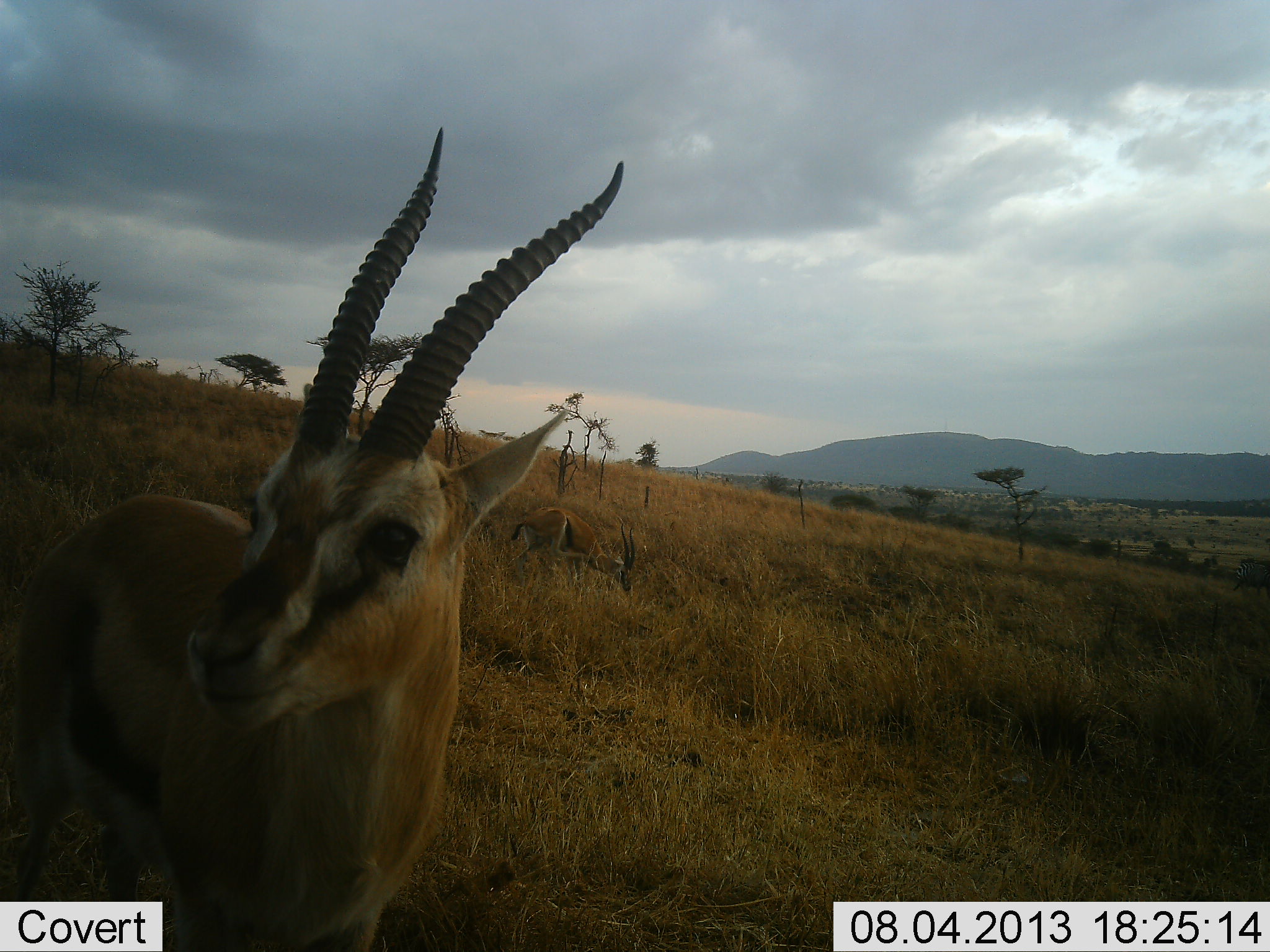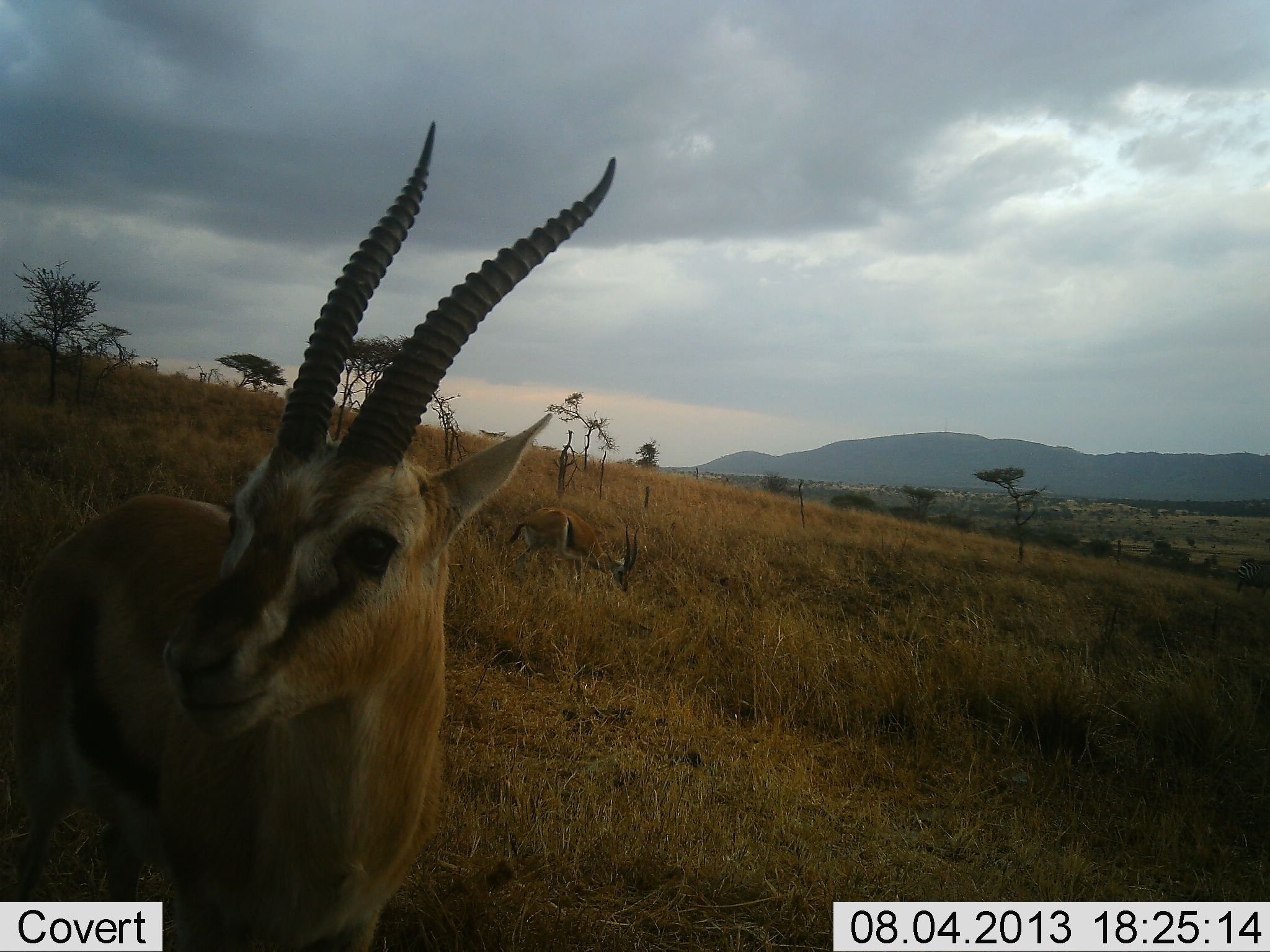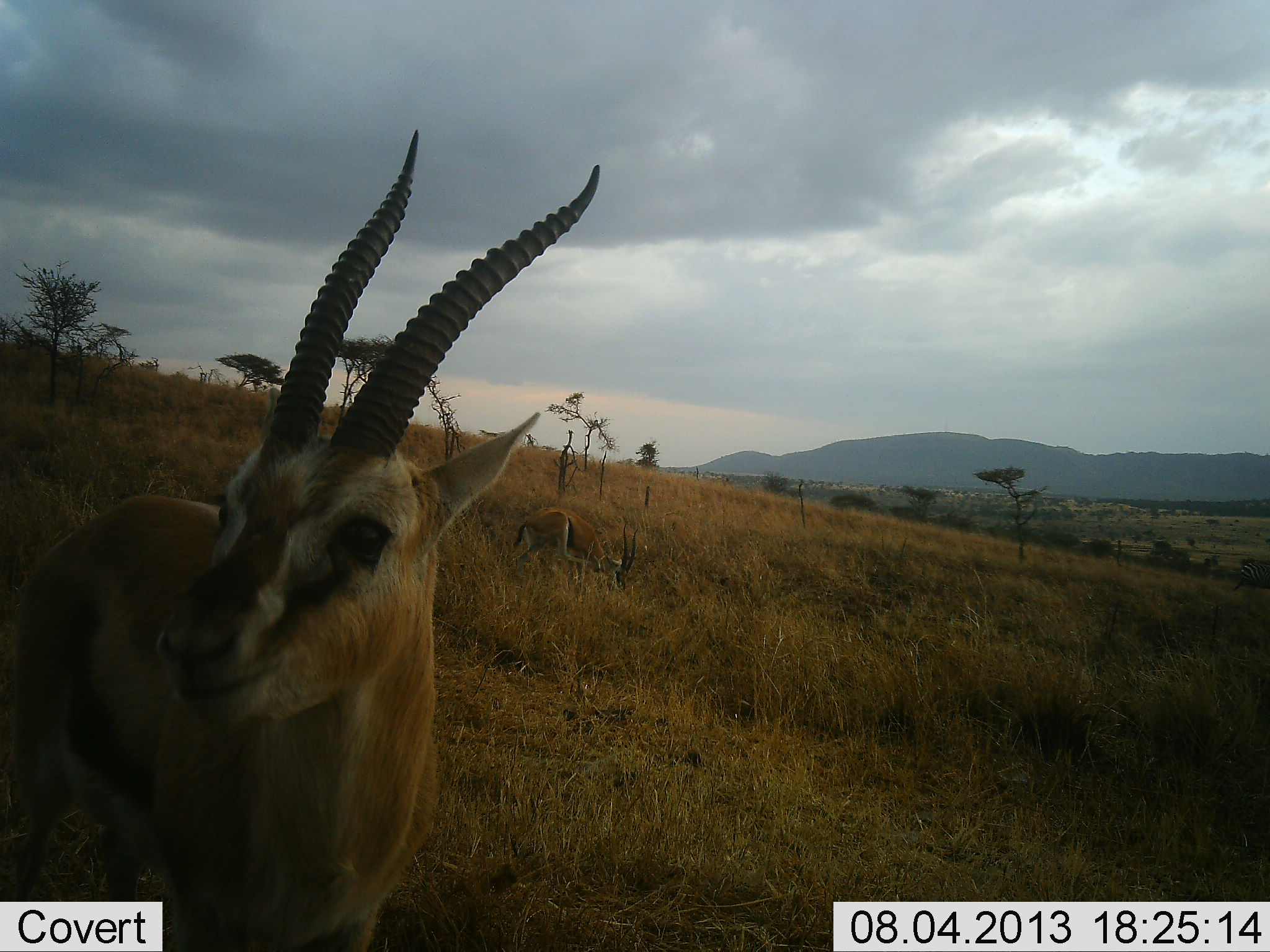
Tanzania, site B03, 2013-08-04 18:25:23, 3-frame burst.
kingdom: Animalia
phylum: Chordata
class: Mammalia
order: Artiodactyla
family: Bovidae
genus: Eudorcas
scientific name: Eudorcas thomsonii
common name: thomson's gazelle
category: gazellethomsons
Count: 2.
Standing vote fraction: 95%.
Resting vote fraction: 0%.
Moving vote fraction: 5%.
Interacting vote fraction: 5%.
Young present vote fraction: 0%.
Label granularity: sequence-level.